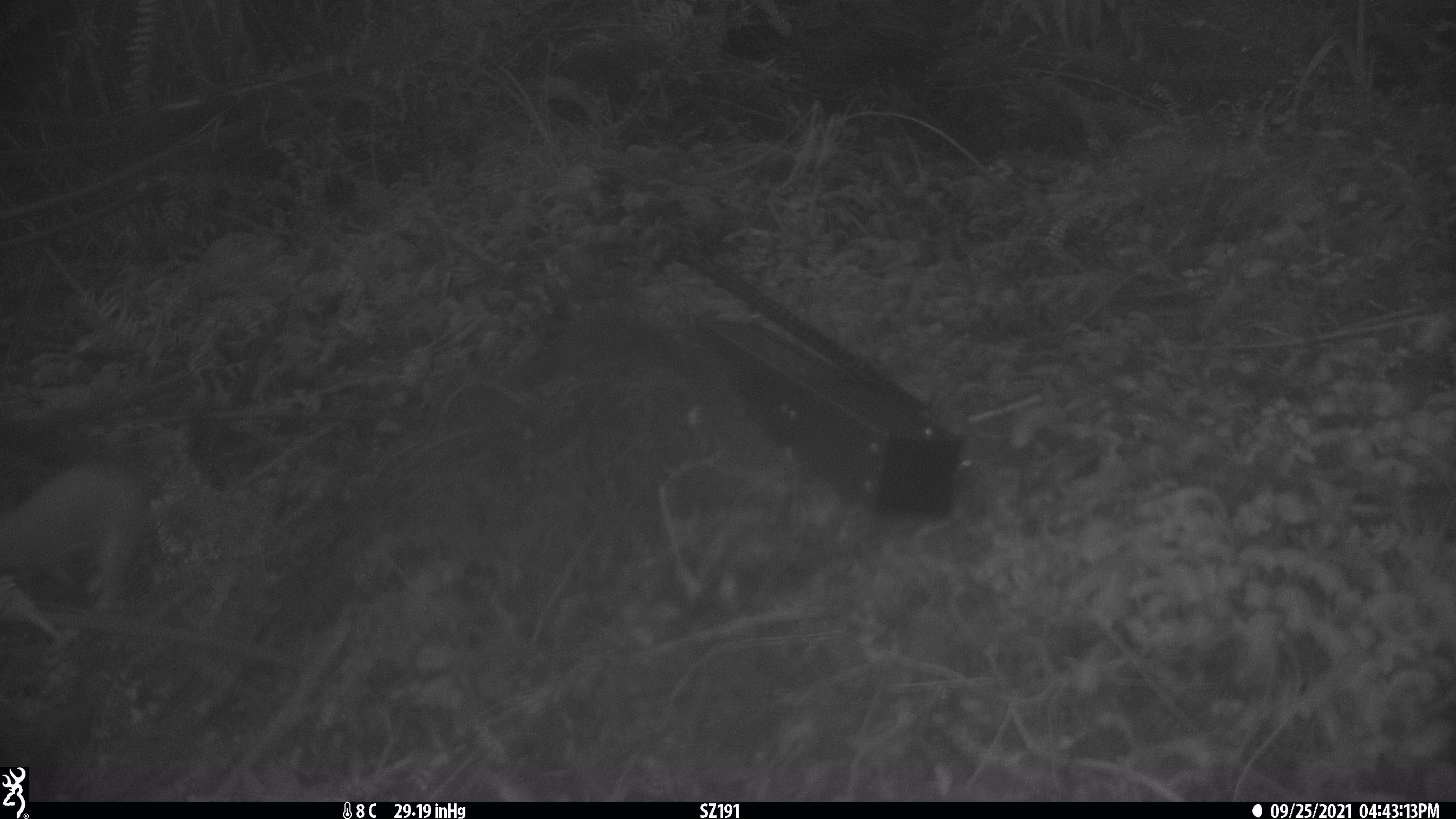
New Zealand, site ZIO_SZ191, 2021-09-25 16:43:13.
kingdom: Animalia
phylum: Chordata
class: Mammalia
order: Carnivora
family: Mustelidae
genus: Mustela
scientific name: Mustela erminea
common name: stoat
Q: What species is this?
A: Stoat (Mustela erminea).